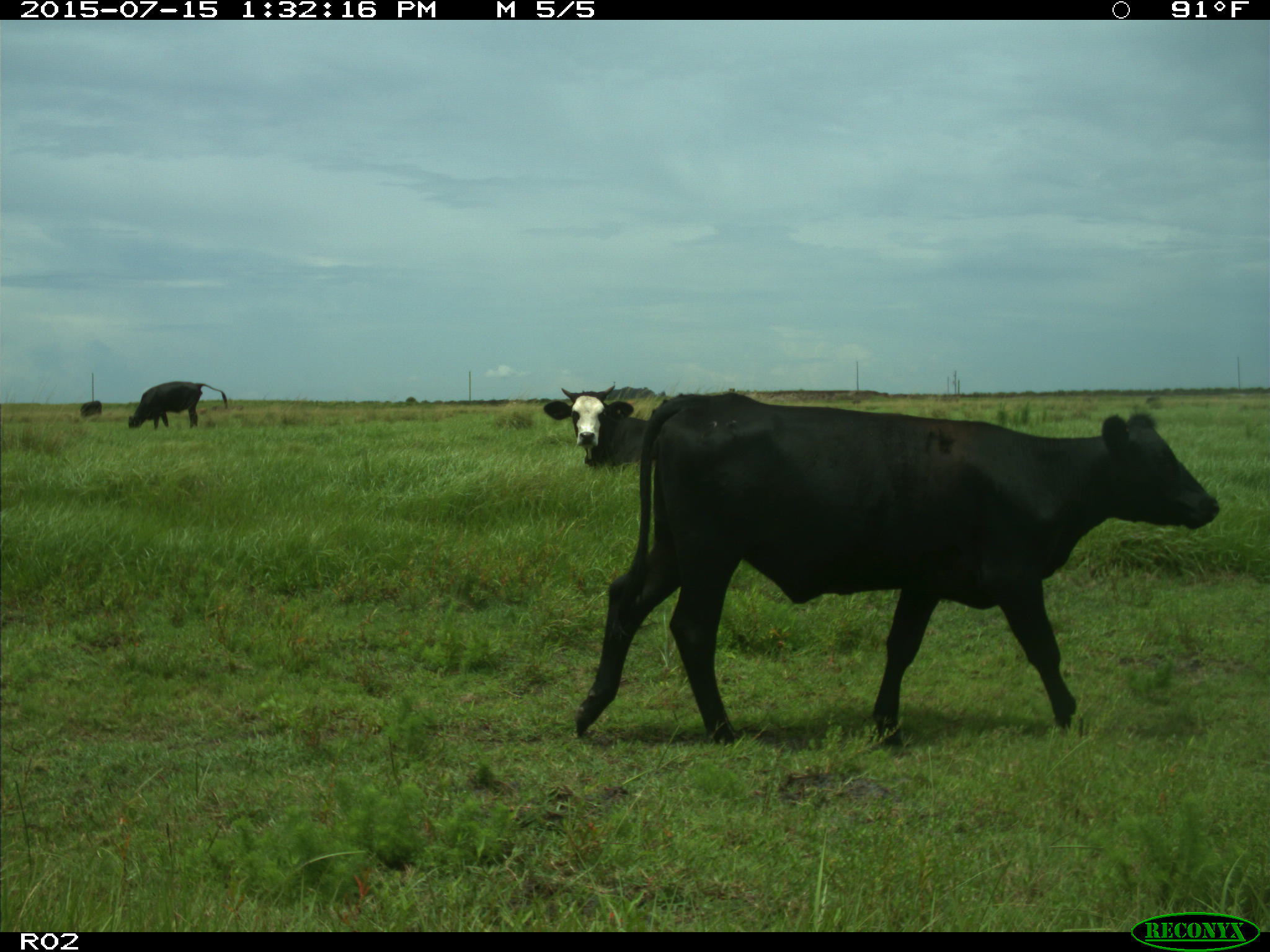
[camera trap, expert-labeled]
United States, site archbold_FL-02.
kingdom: Animalia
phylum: Chordata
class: Mammalia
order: Artiodactyla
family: Bovidae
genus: Bos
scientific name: Bos taurus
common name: domestic cow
Bos taurus (domestic cow).